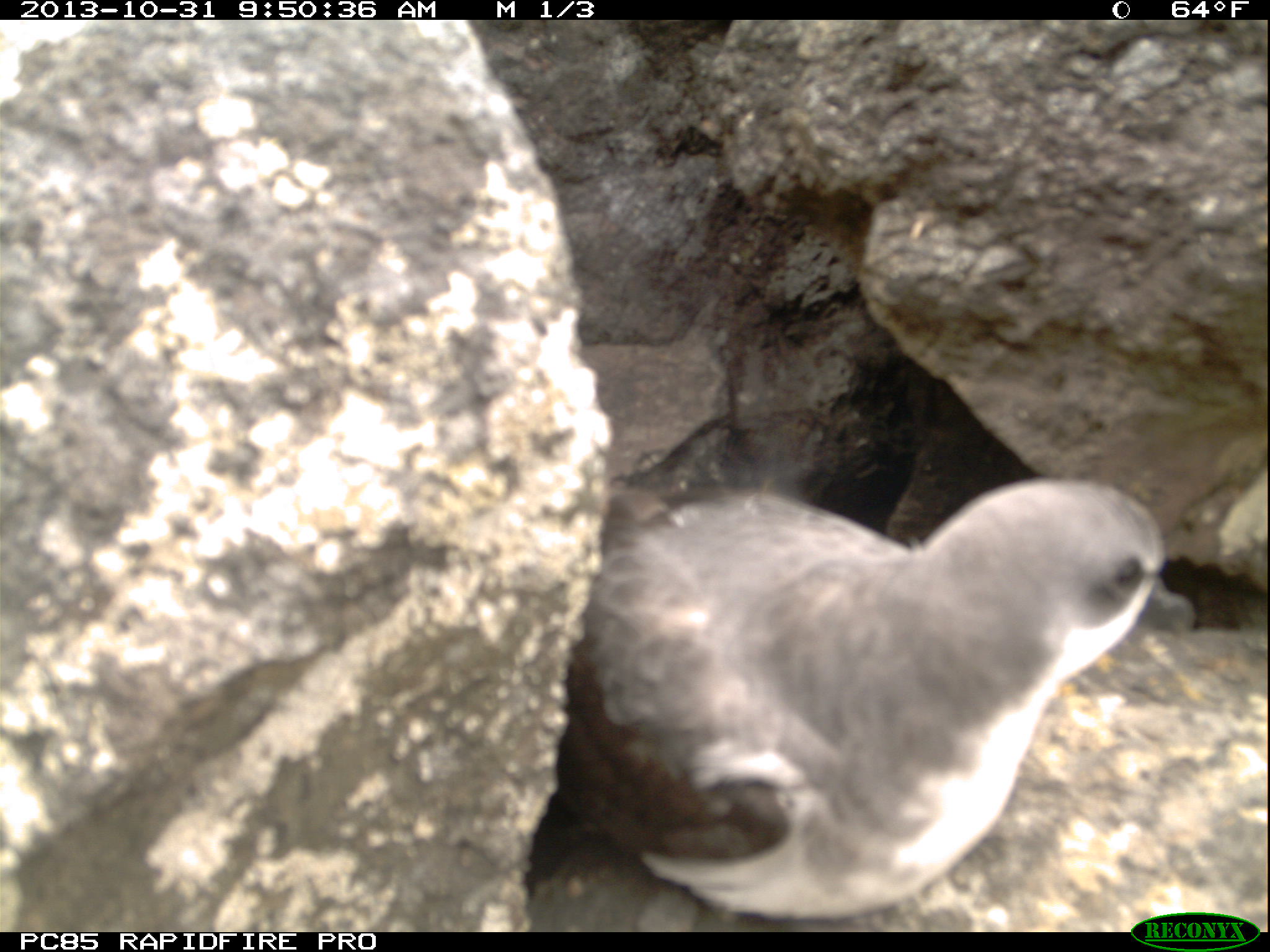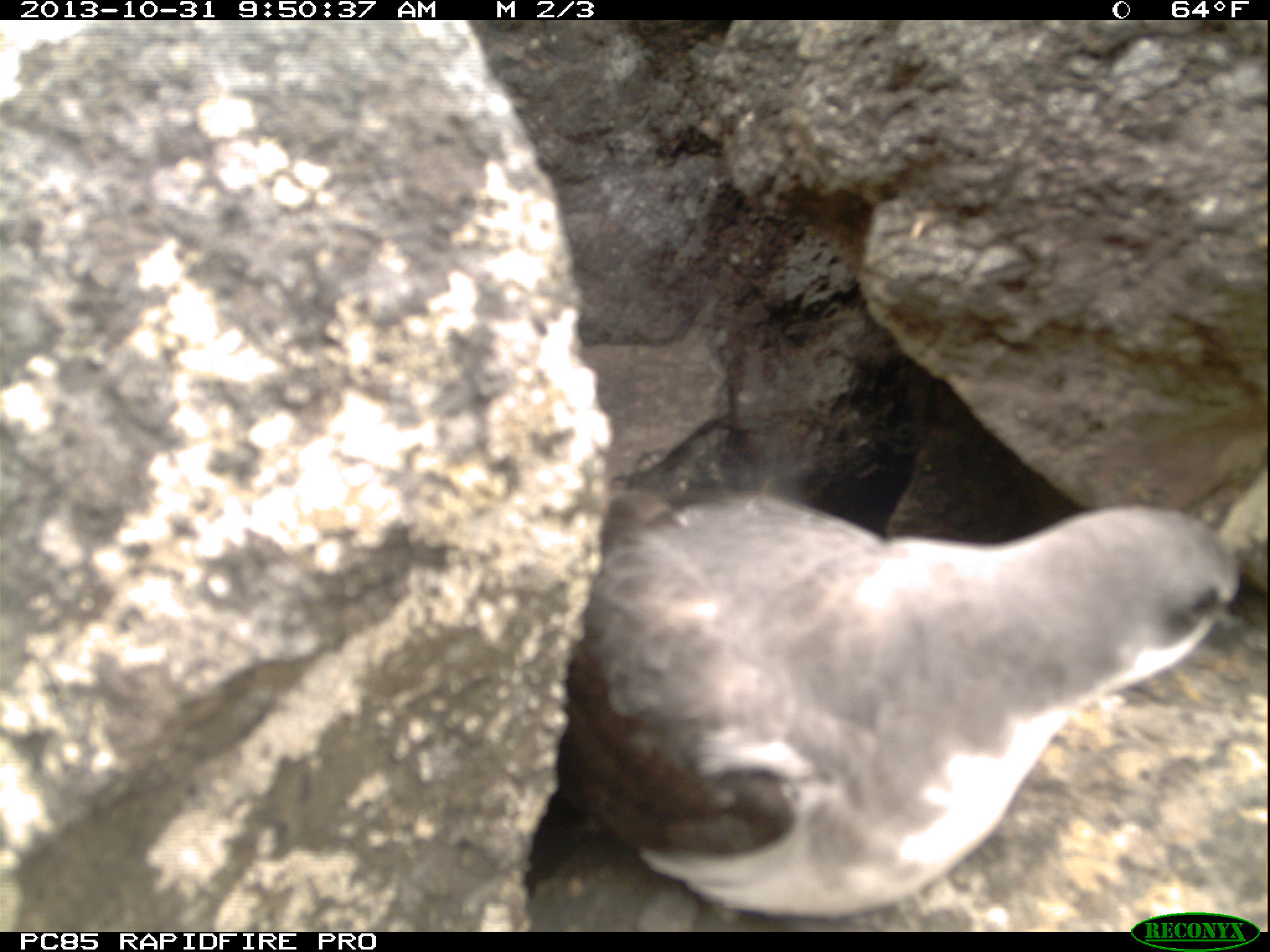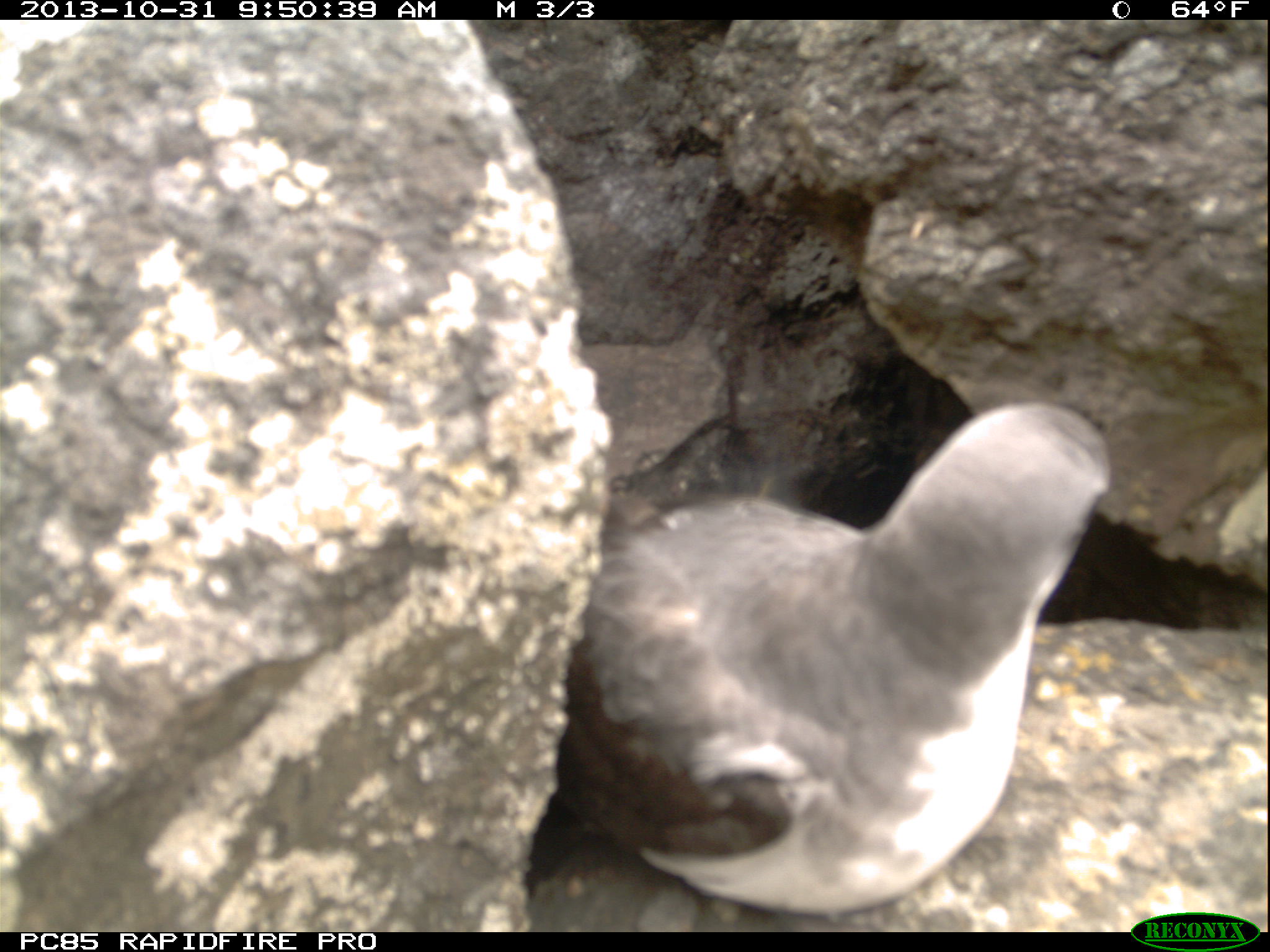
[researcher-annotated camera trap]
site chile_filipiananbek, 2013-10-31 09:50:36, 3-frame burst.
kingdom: Animalia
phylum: Chordata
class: Aves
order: Procellariiformes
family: Procellariidae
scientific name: Procellariidae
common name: petrel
Petrel (Procellariidae).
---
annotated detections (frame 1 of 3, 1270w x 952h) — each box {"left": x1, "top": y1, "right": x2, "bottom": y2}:
petrel: {"left": 527, "top": 475, "right": 1180, "bottom": 930}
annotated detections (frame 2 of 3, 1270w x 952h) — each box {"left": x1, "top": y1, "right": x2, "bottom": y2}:
petrel: {"left": 527, "top": 483, "right": 1256, "bottom": 929}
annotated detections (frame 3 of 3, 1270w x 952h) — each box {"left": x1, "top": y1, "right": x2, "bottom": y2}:
petrel: {"left": 533, "top": 391, "right": 1113, "bottom": 929}